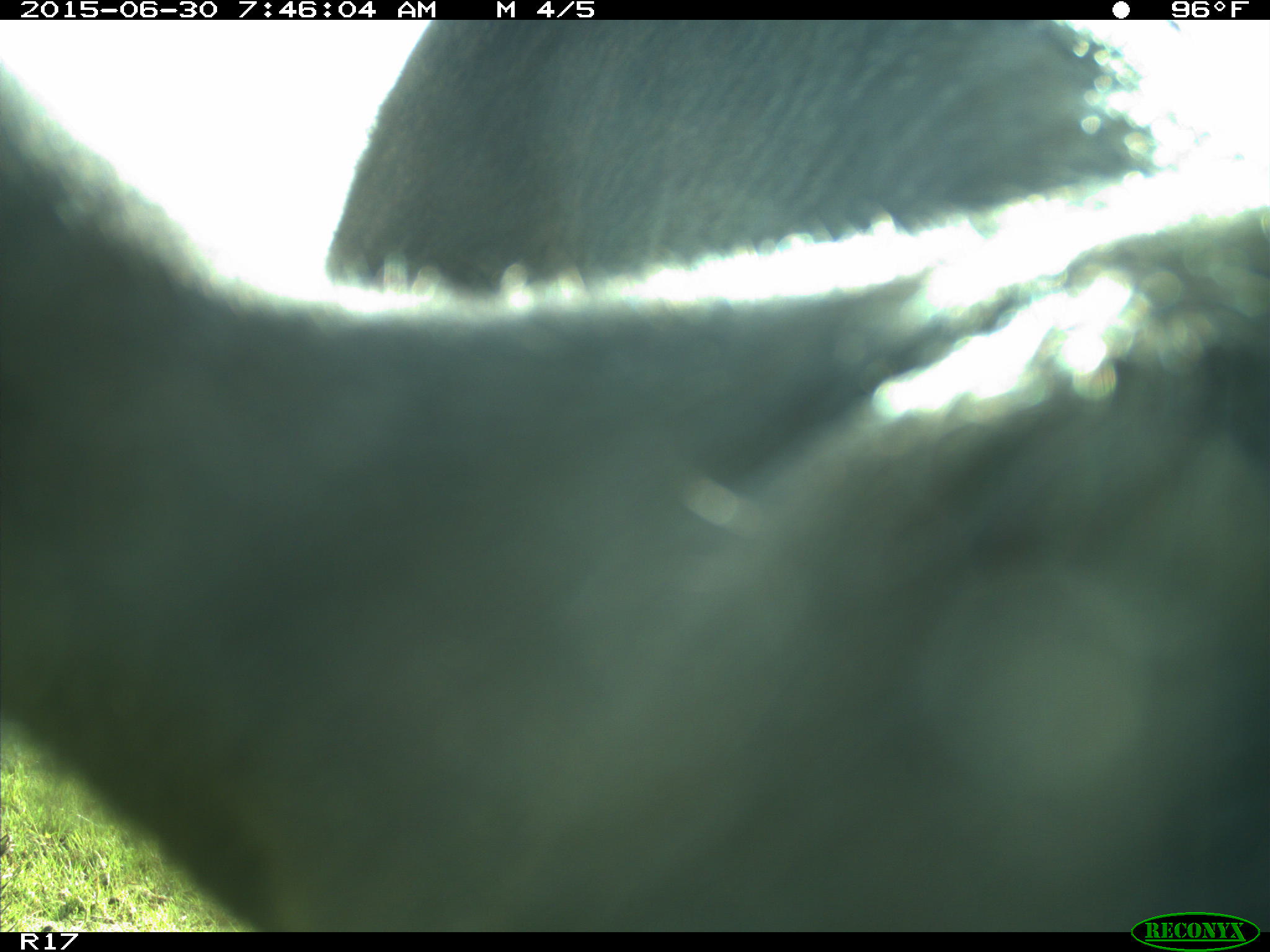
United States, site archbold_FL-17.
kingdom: Animalia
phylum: Chordata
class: Mammalia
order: Artiodactyla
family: Bovidae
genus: Bos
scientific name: Bos taurus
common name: domestic cow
Bos taurus (domestic cow).